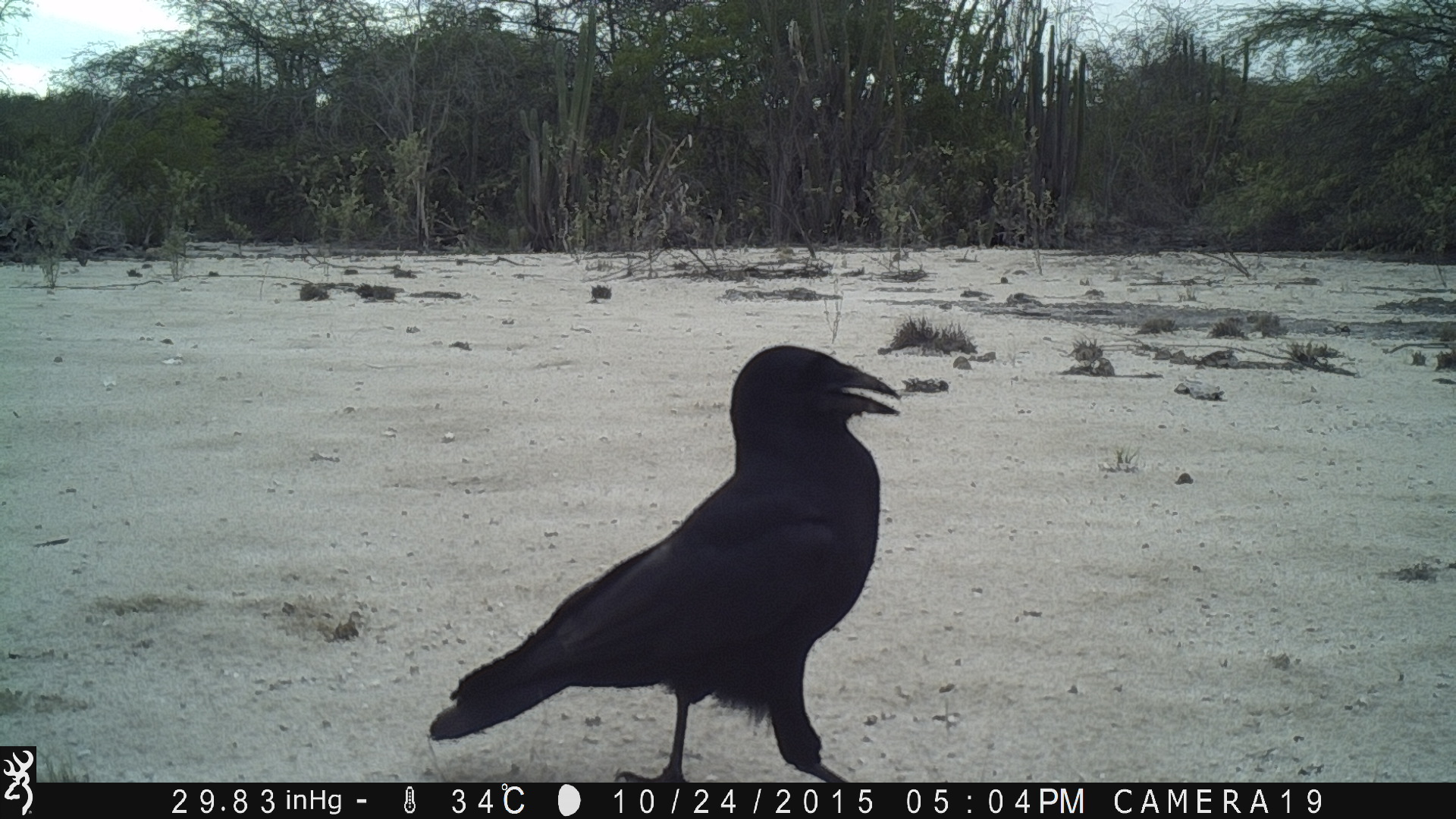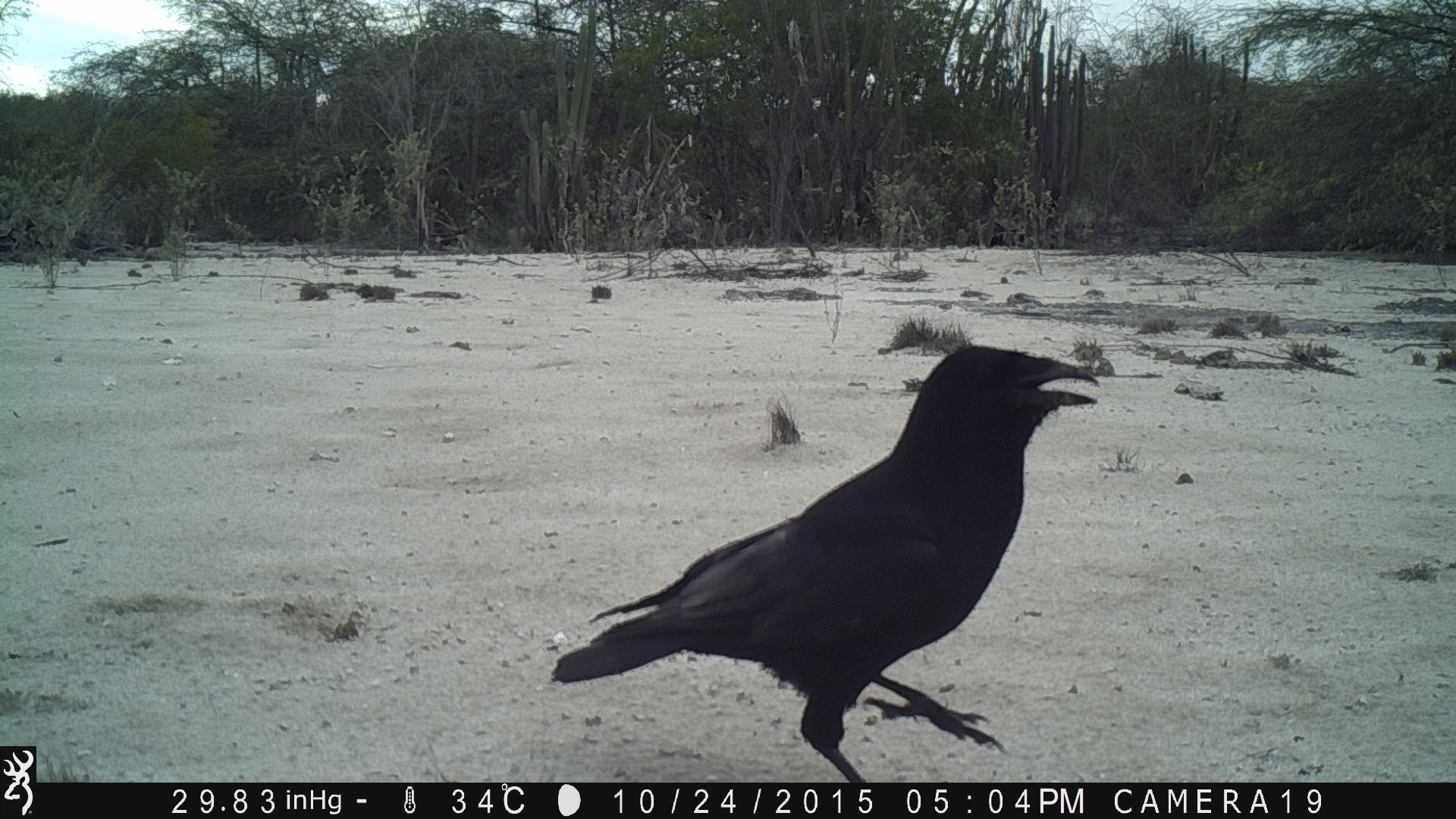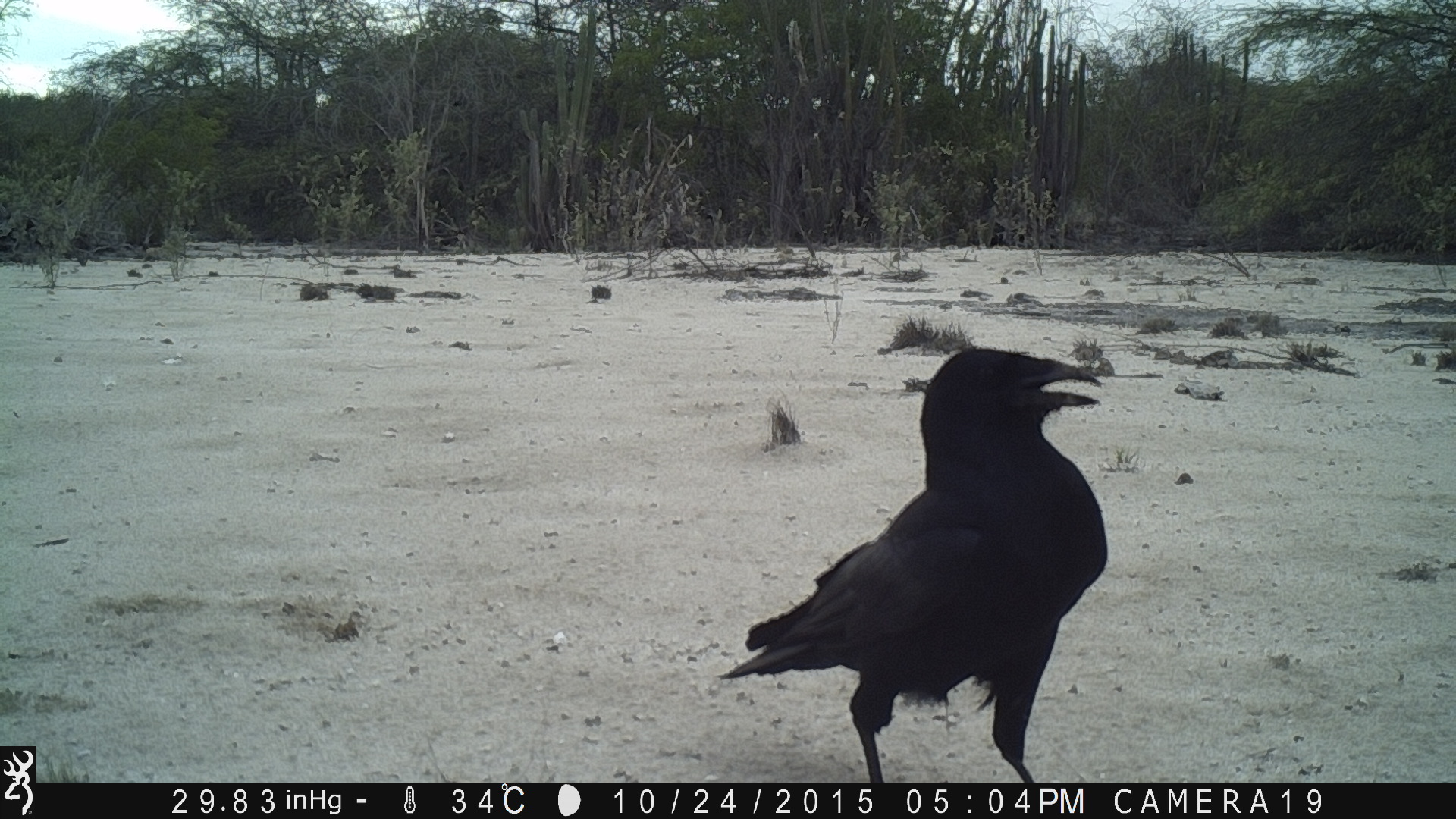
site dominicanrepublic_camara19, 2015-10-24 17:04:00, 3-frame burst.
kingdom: Animalia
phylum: Chordata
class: Aves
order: Passeriformes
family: Corvidae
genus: Corvus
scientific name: Corvus corax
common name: raven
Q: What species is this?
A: Raven (Corvus corax).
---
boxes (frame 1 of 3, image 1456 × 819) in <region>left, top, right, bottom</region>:
raven: <region>424, 347, 901, 787</region>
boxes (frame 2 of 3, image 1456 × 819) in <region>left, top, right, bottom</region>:
raven: <region>553, 343, 1106, 786</region>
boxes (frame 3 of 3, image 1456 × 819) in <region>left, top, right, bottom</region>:
raven: <region>712, 349, 1113, 789</region>